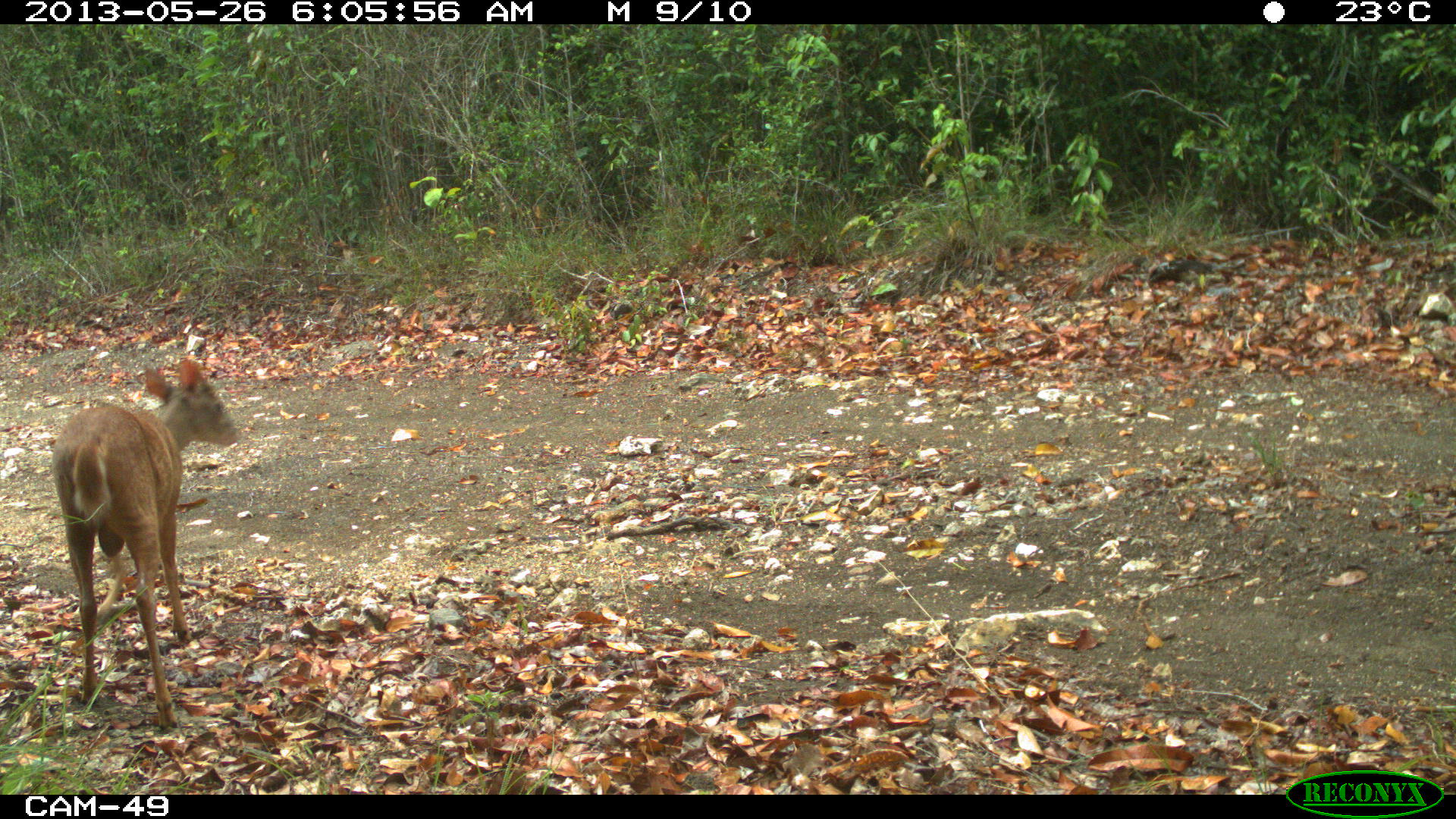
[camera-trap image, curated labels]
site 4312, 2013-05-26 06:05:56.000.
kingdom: Animalia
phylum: Chordata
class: Mammalia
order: Artiodactyla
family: Cervidae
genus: Mazama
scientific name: Mazama temama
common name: central american red brocket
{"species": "Mazama temama (central american red brocket)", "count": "1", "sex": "male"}